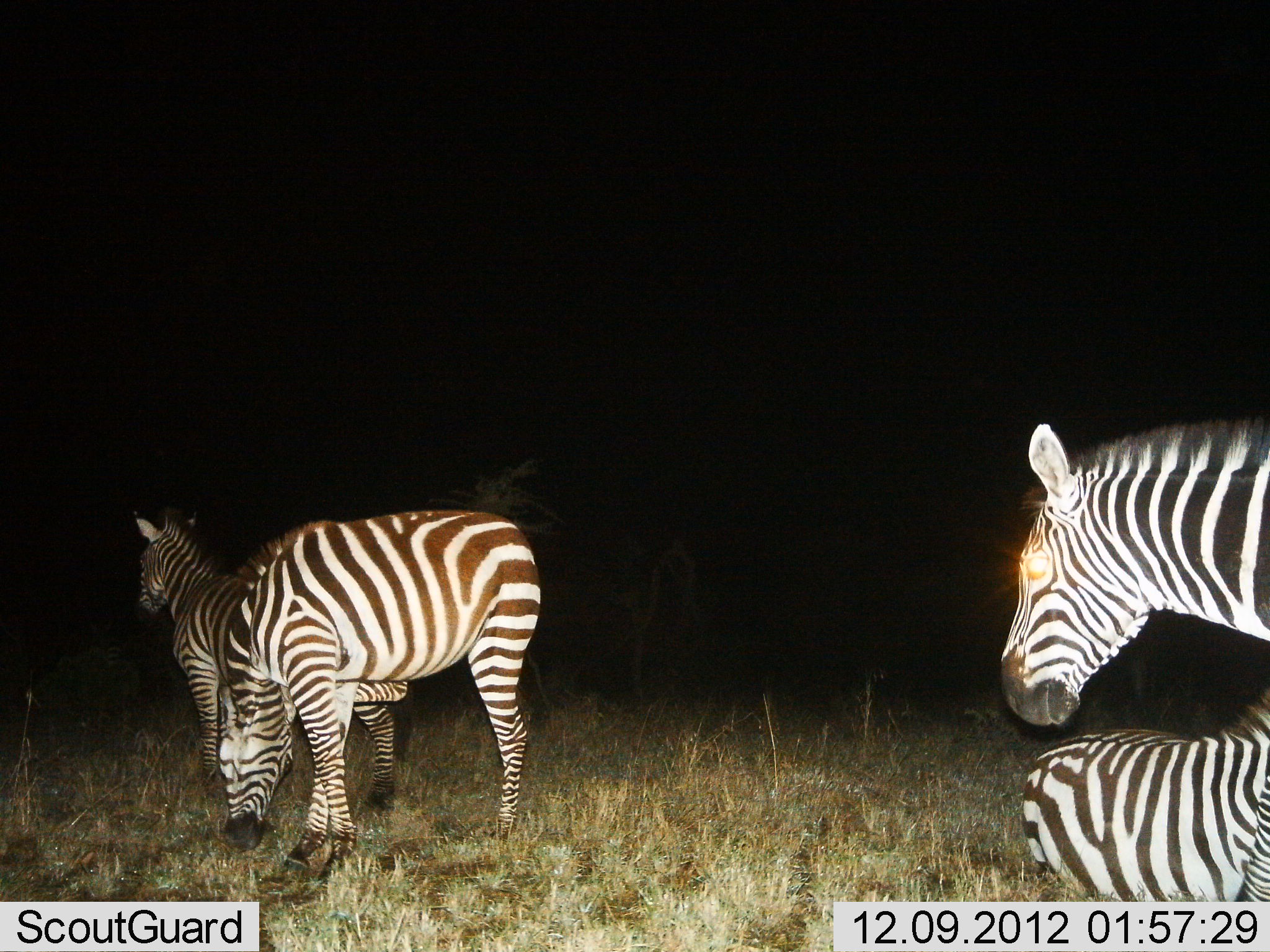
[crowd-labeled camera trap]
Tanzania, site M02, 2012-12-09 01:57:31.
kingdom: Animalia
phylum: Chordata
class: Mammalia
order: Perissodactyla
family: Equidae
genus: Equus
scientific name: Equus quagga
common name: plains zebra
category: zebra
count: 4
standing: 82%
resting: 52%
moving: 15%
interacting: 6%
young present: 9%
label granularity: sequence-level